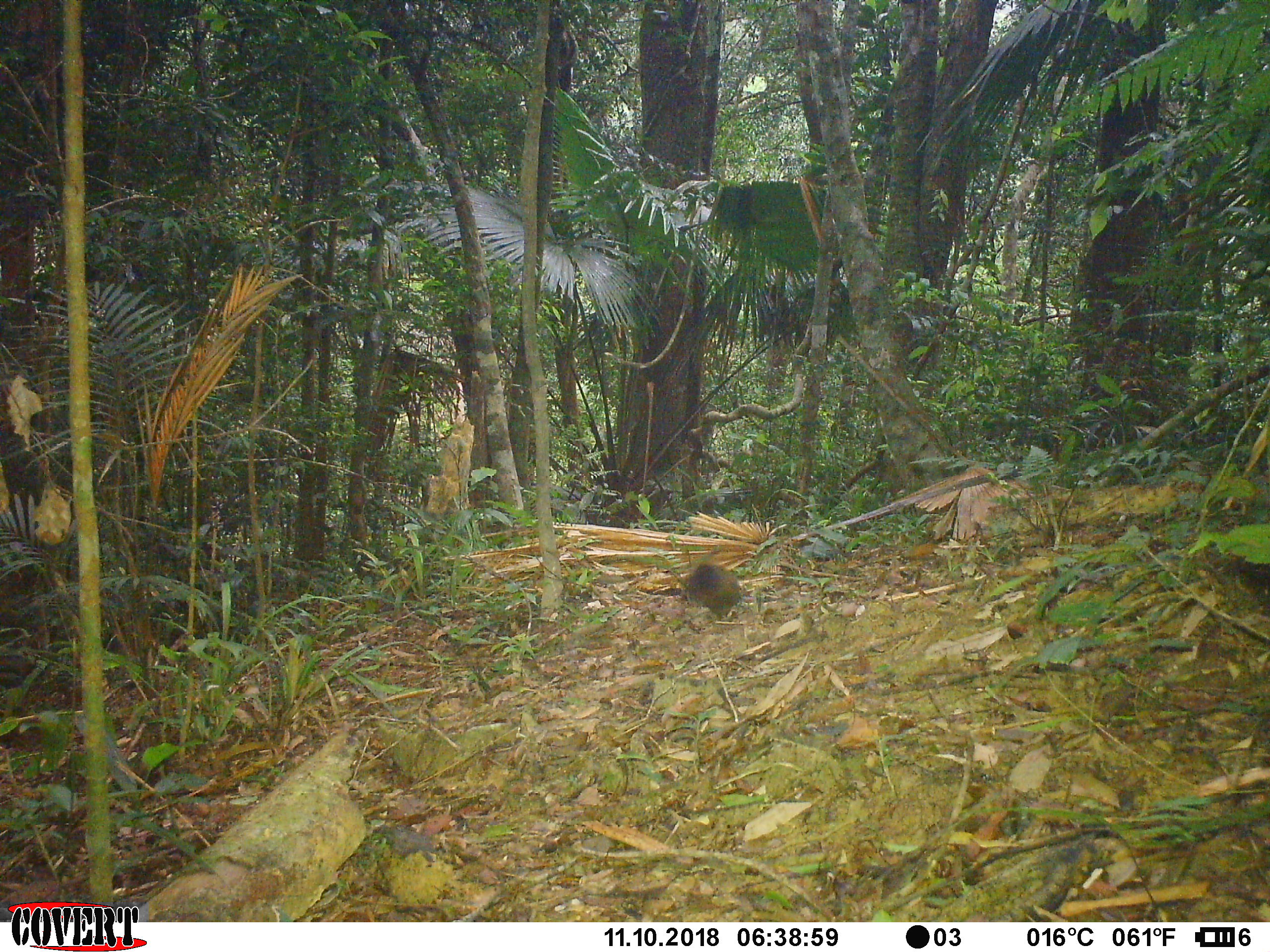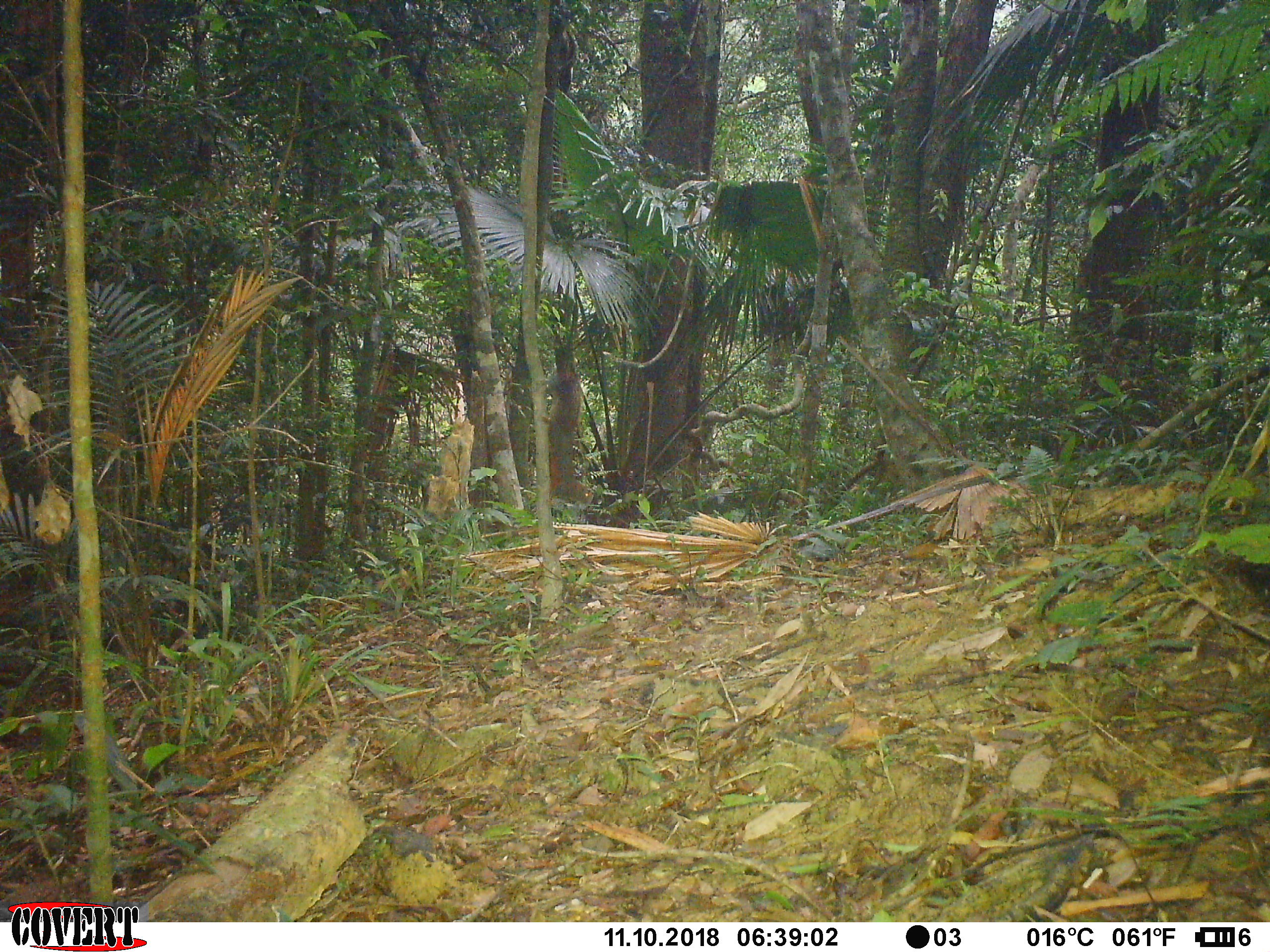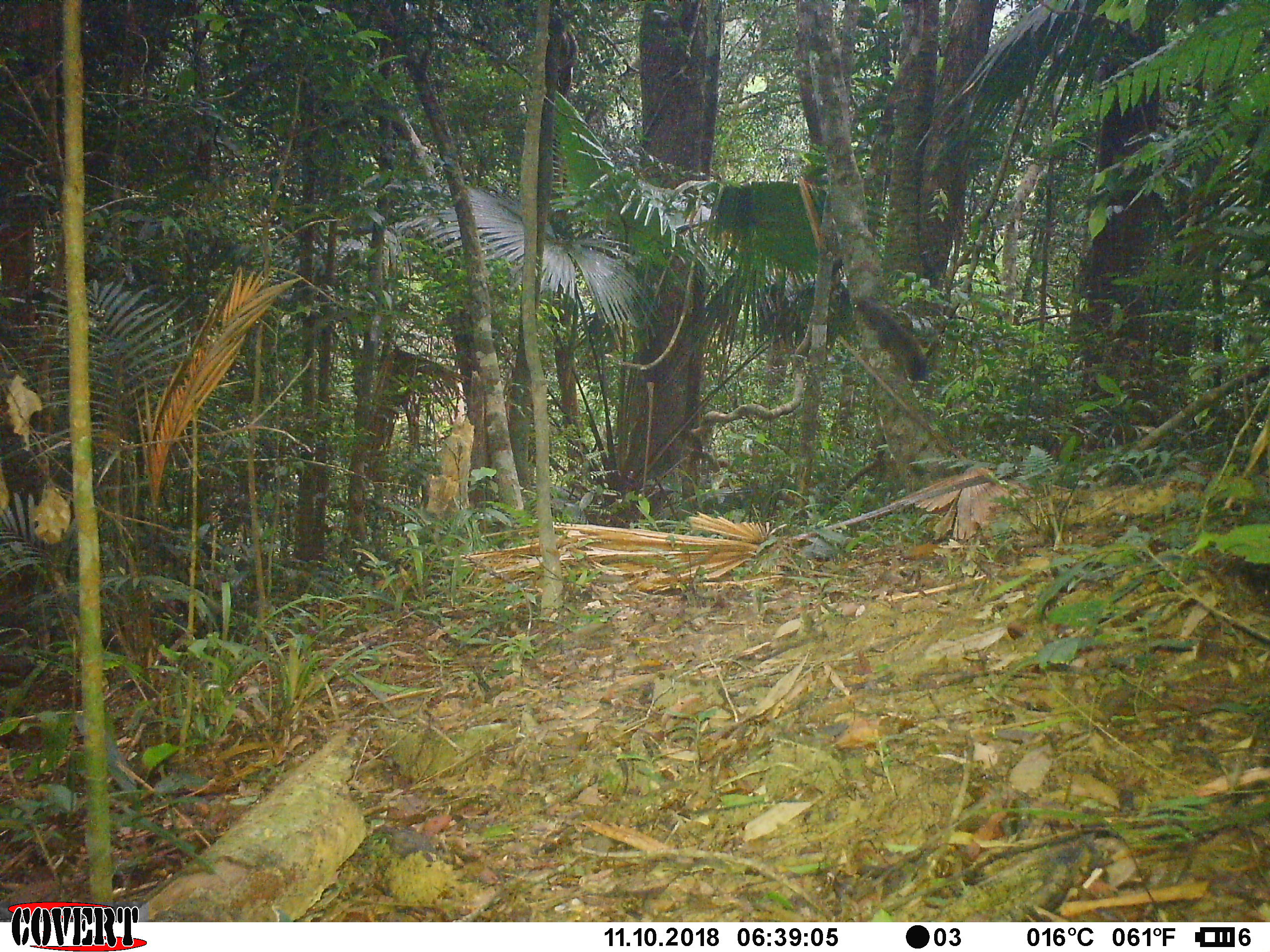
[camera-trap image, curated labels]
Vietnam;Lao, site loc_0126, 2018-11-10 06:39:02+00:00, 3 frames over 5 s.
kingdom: Animalia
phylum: Chordata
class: Mammalia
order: Rodentia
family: Sciuridae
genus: Callosciurus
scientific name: Callosciurus erythraeus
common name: pallas's squirrel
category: pallass squirrel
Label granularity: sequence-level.